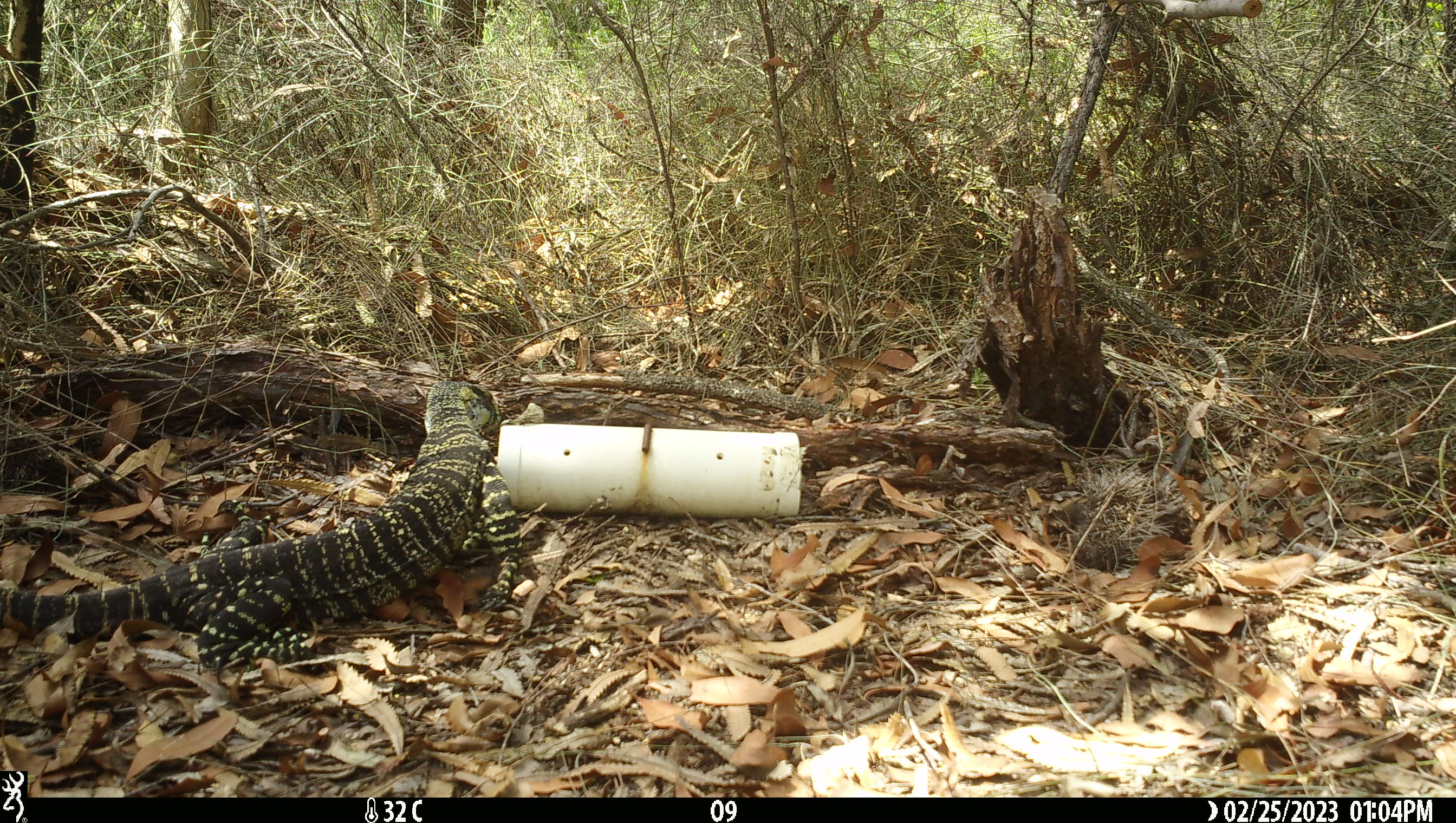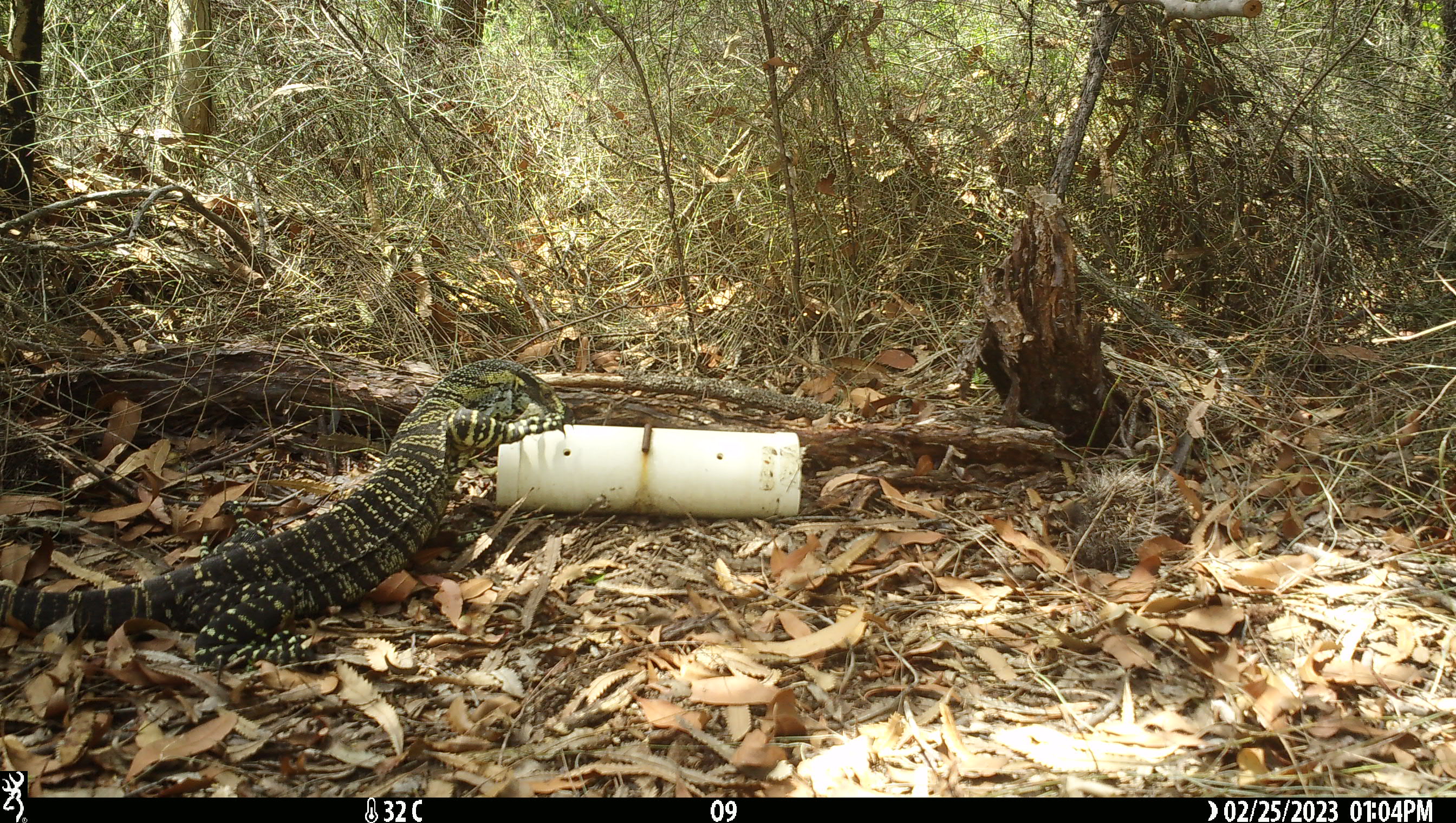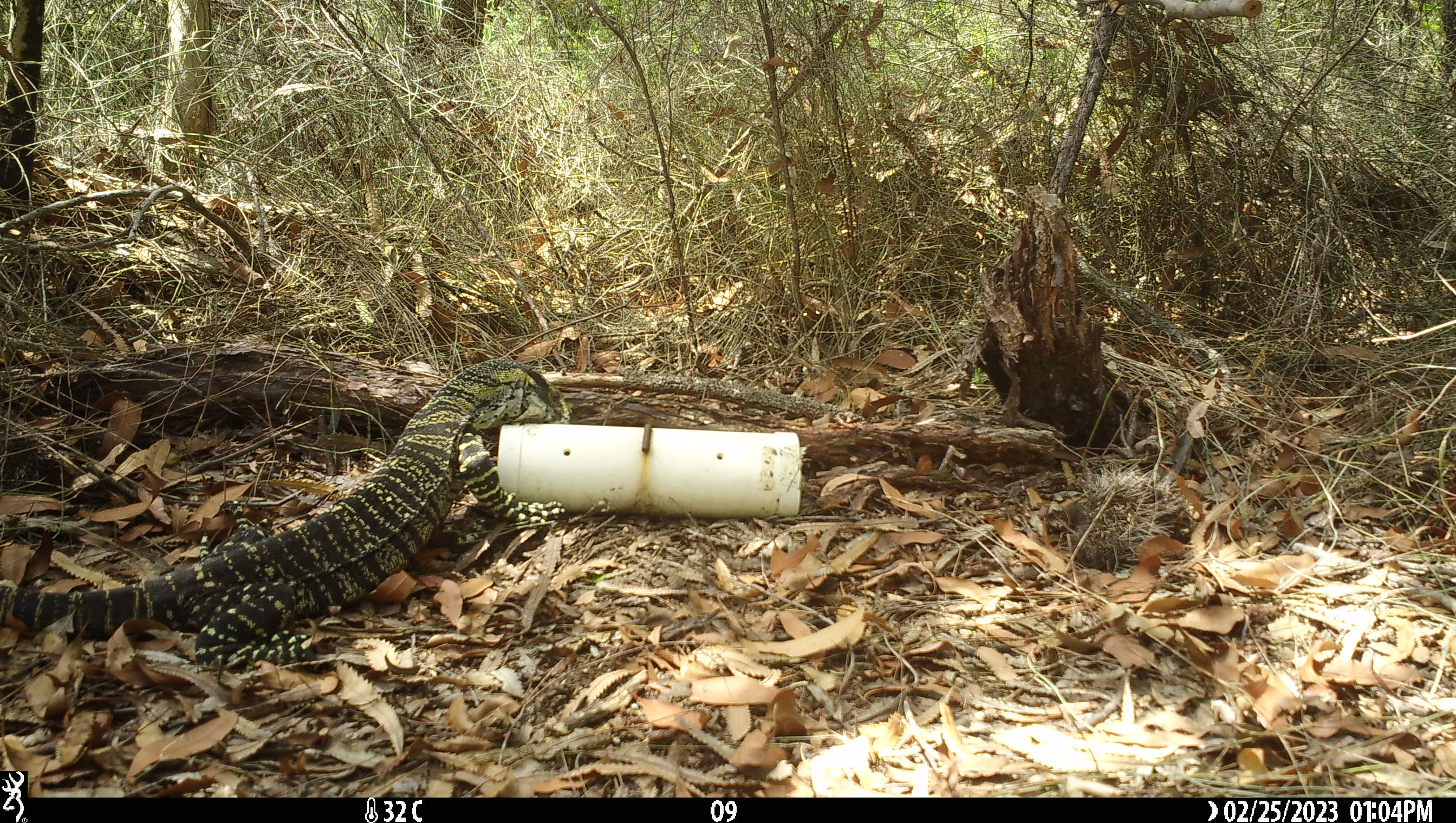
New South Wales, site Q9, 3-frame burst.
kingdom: Animalia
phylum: Chordata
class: Reptilia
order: Squamata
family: Varanidae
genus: Varanus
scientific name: Varanus varius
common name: lace monitor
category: goanna